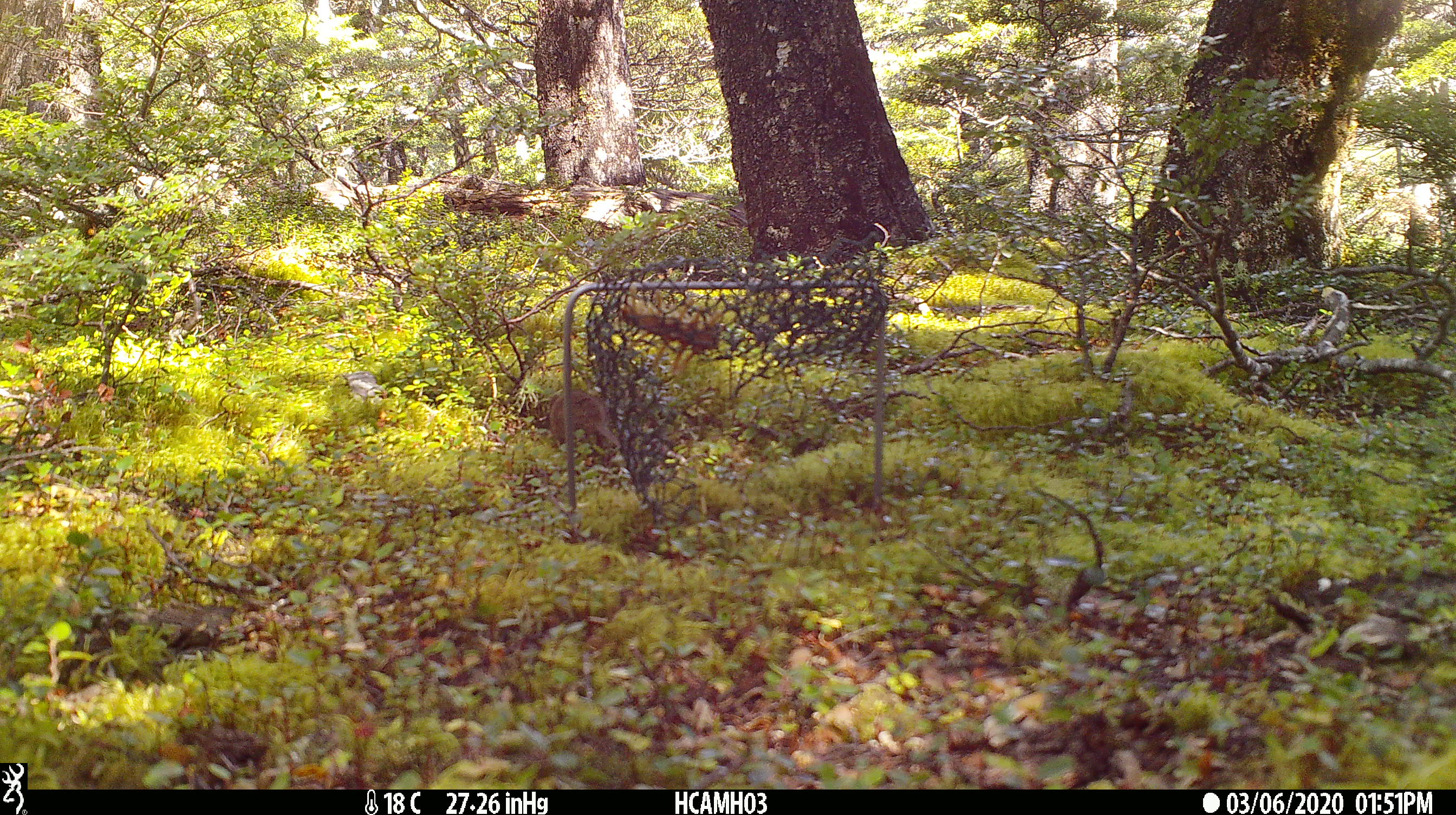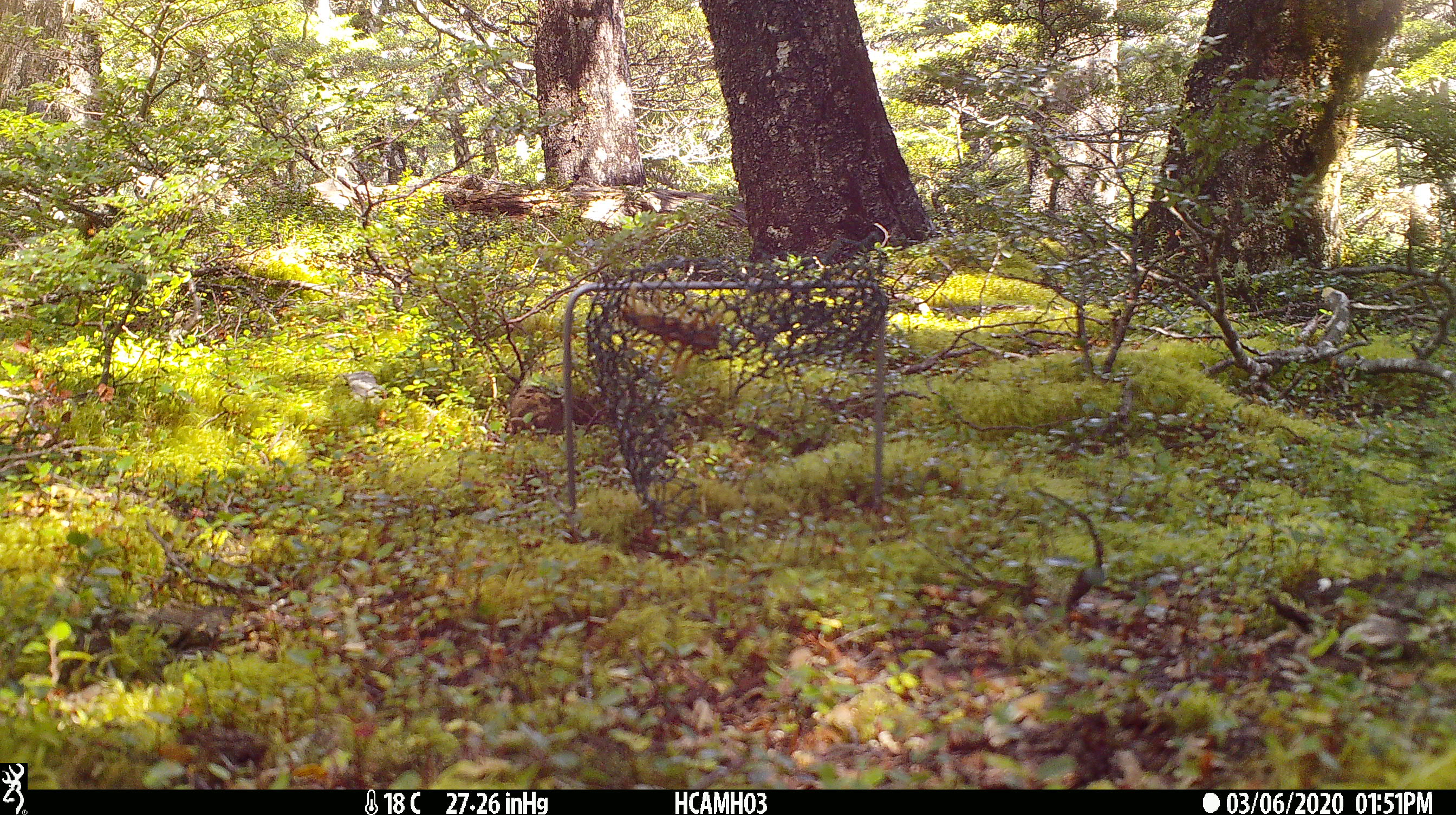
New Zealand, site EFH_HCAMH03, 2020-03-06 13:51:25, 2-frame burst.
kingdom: Animalia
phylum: Chordata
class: Mammalia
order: Rodentia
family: Muridae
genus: Mus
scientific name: Mus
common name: mouse